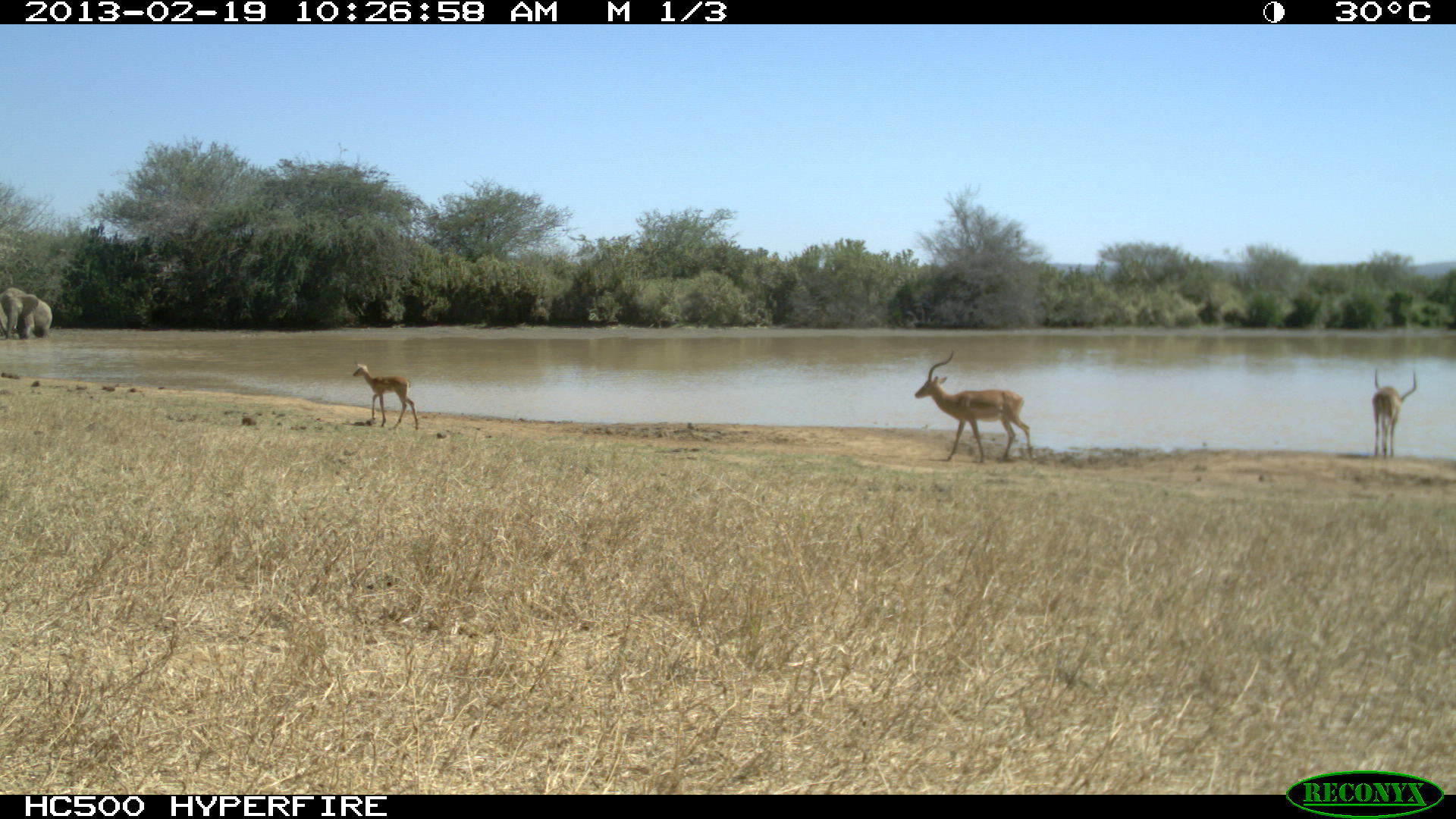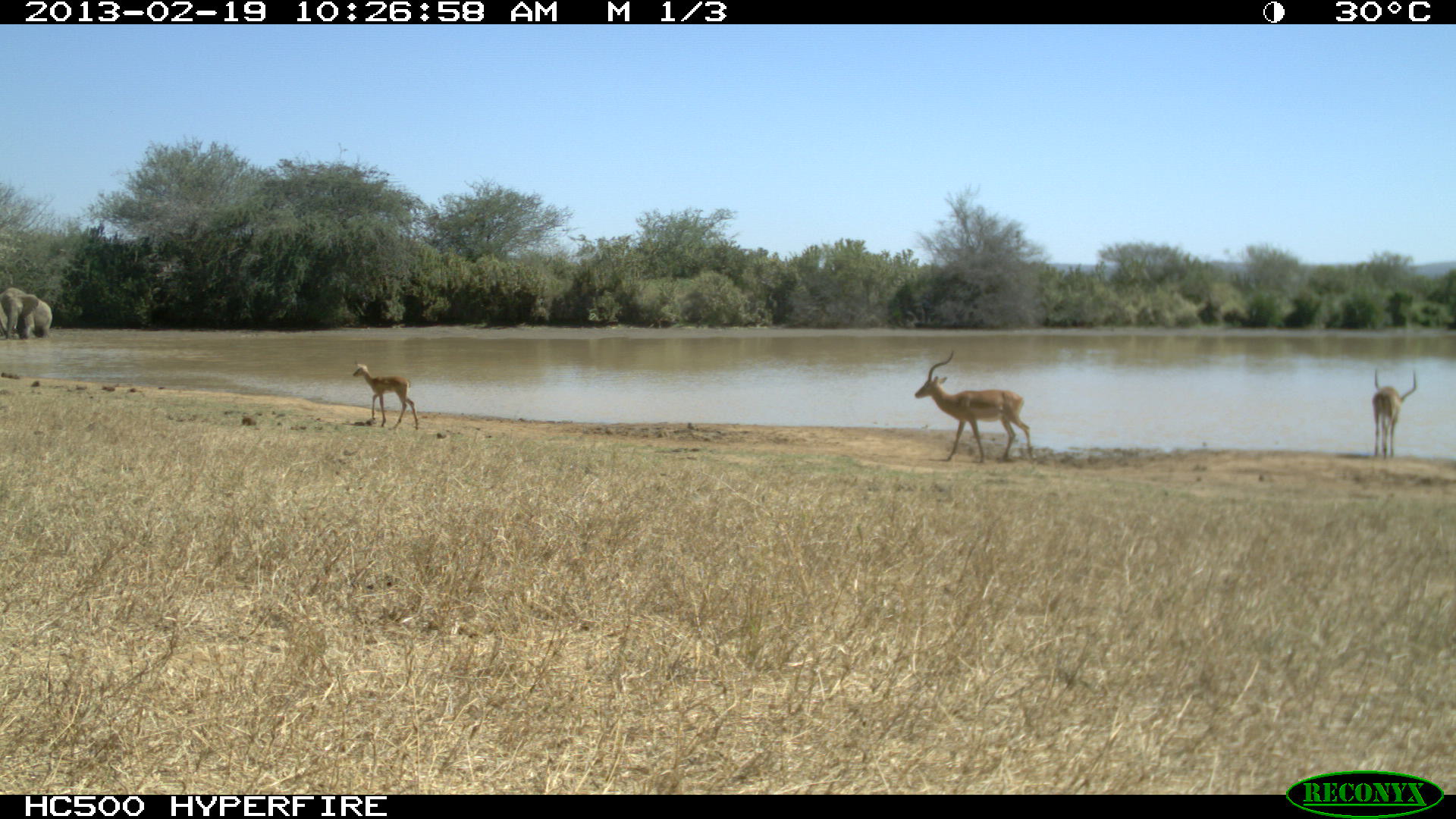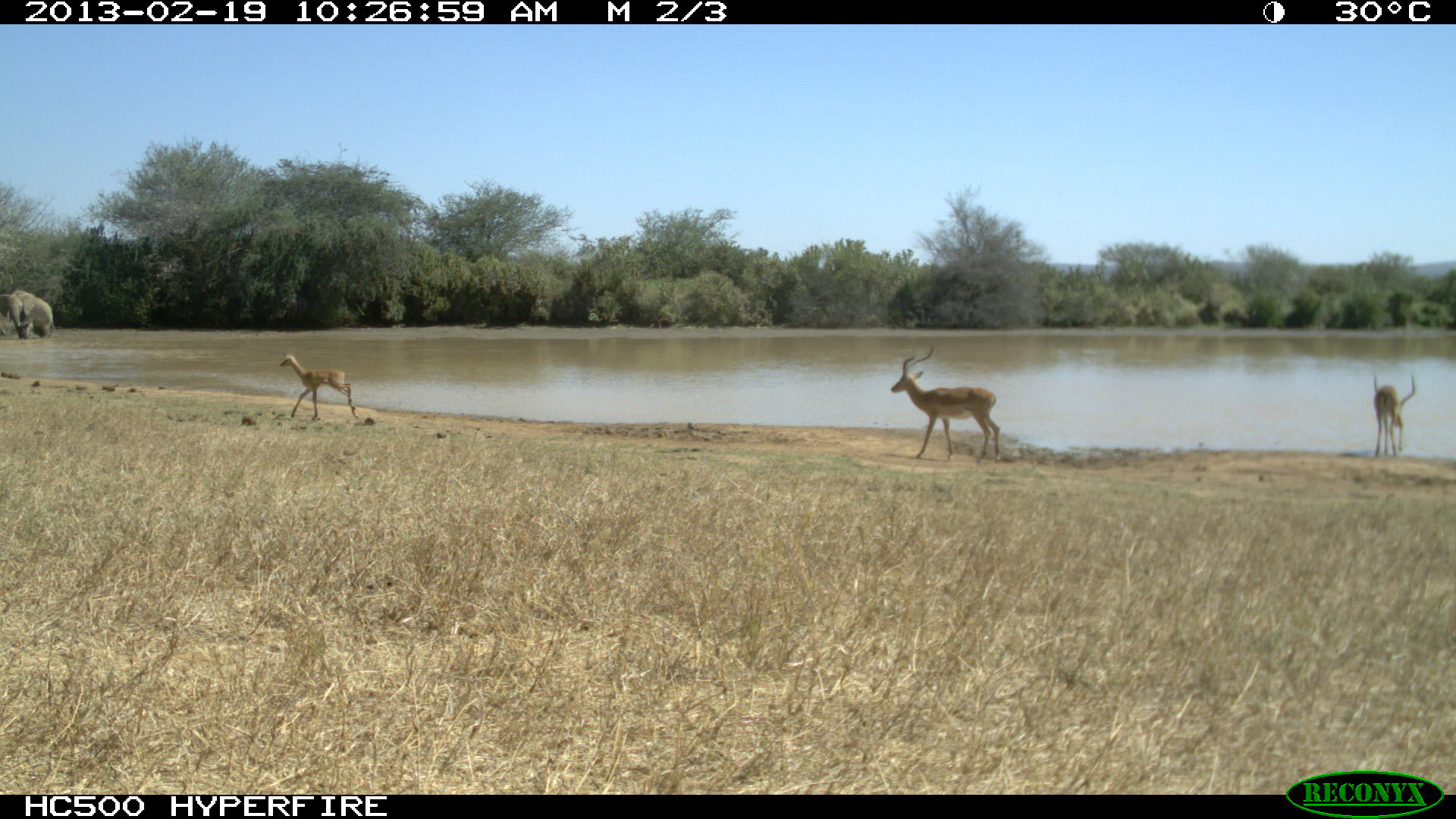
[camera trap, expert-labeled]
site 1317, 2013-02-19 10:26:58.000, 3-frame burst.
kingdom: Animalia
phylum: Chordata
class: Mammalia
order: Artiodactyla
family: Bovidae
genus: Aepyceros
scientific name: Aepyceros melampus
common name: impala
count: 3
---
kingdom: Animalia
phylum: Chordata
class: Mammalia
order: Proboscidea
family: Elephantidae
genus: Loxodonta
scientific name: Loxodonta africana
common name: african bush elephant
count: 2